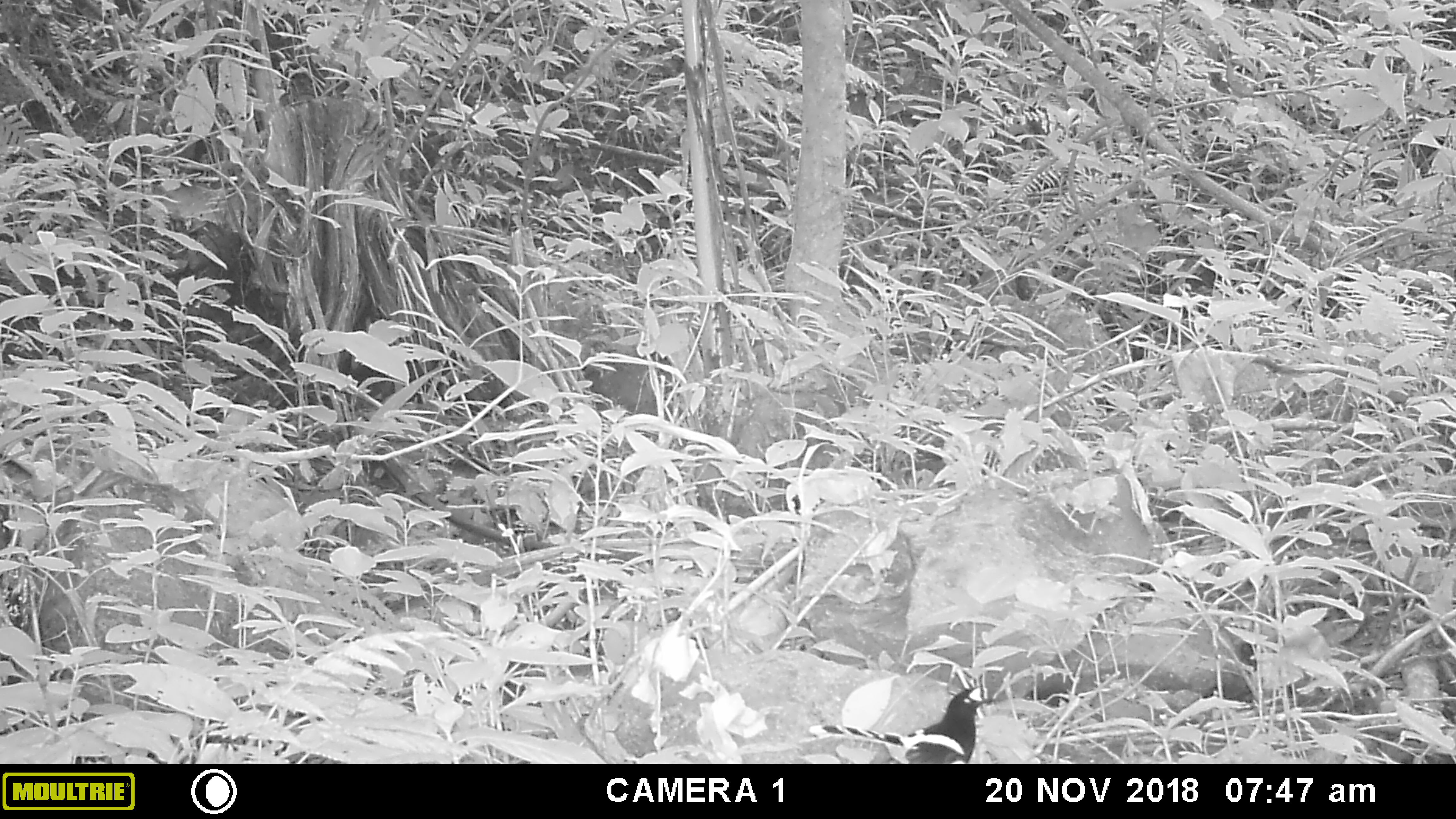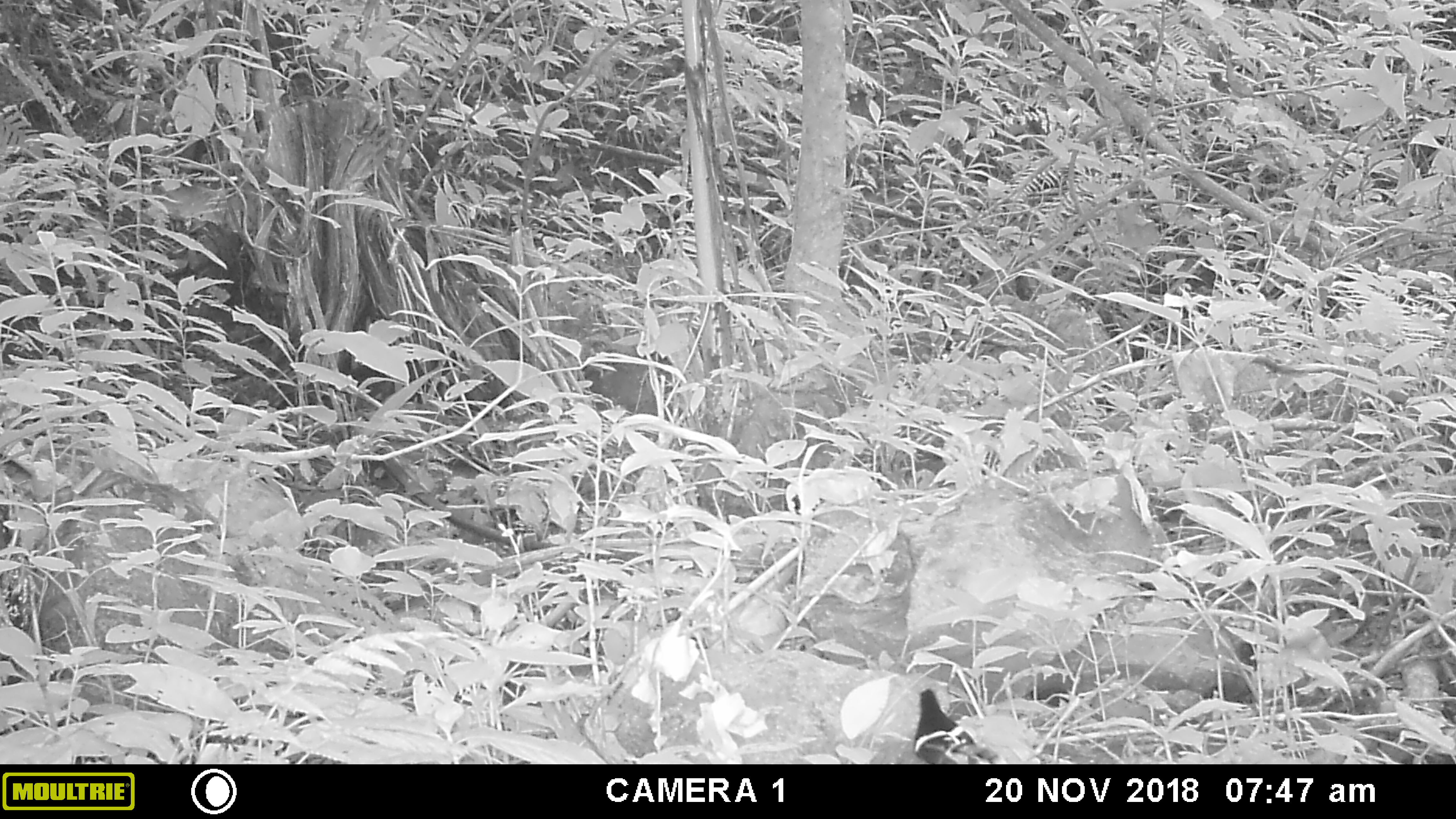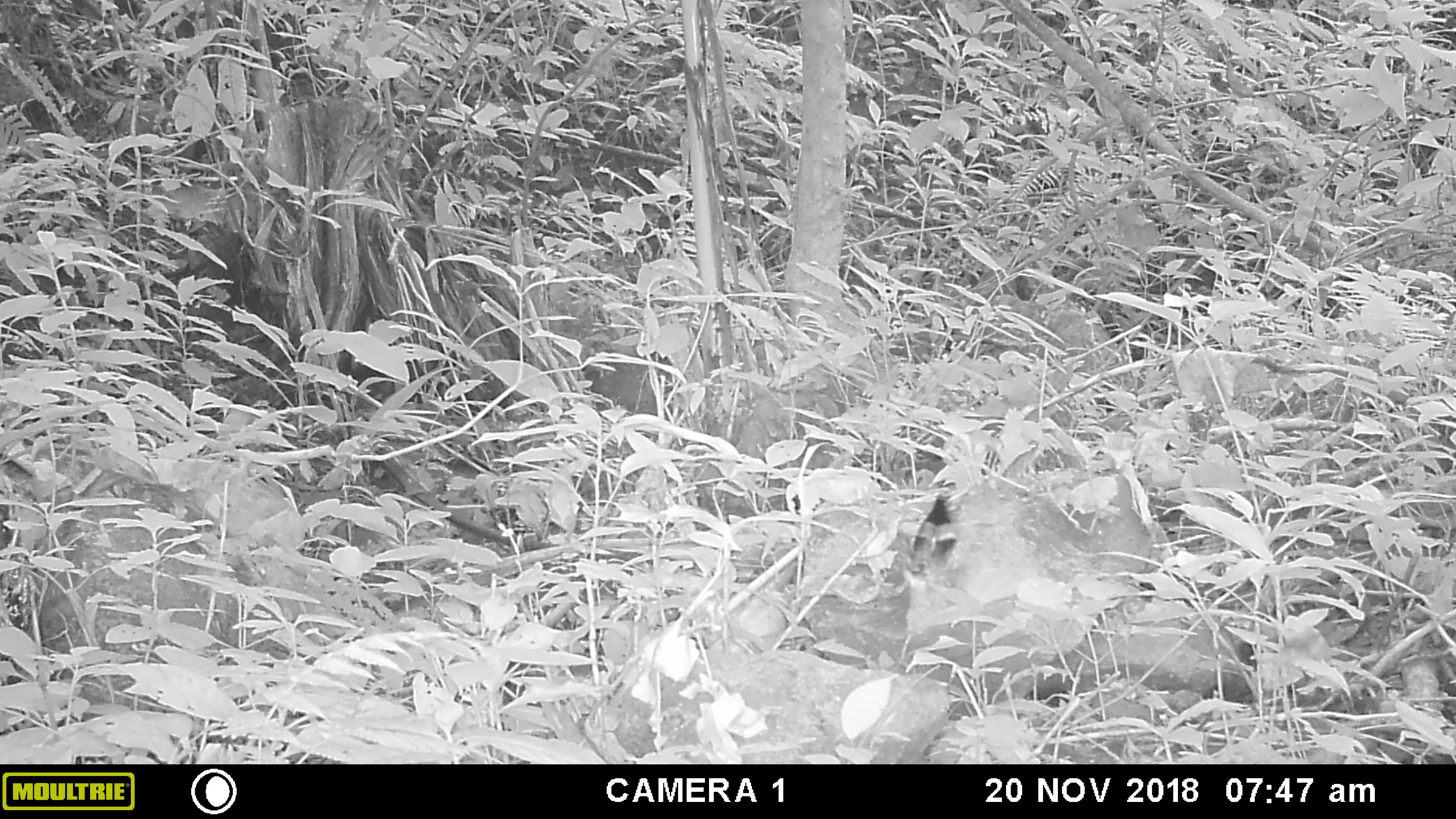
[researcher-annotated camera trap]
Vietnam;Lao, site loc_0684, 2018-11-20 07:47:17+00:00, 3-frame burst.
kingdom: Animalia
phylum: Chordata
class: Aves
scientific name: Aves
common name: bird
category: unidentified bird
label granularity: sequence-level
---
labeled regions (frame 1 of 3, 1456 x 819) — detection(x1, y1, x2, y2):
unidentified bird: detection(821, 685, 990, 764)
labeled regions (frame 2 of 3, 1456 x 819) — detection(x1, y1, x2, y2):
unidentified bird: detection(913, 688, 1003, 764)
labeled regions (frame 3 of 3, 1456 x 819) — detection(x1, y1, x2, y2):
unidentified bird: detection(912, 491, 956, 585)